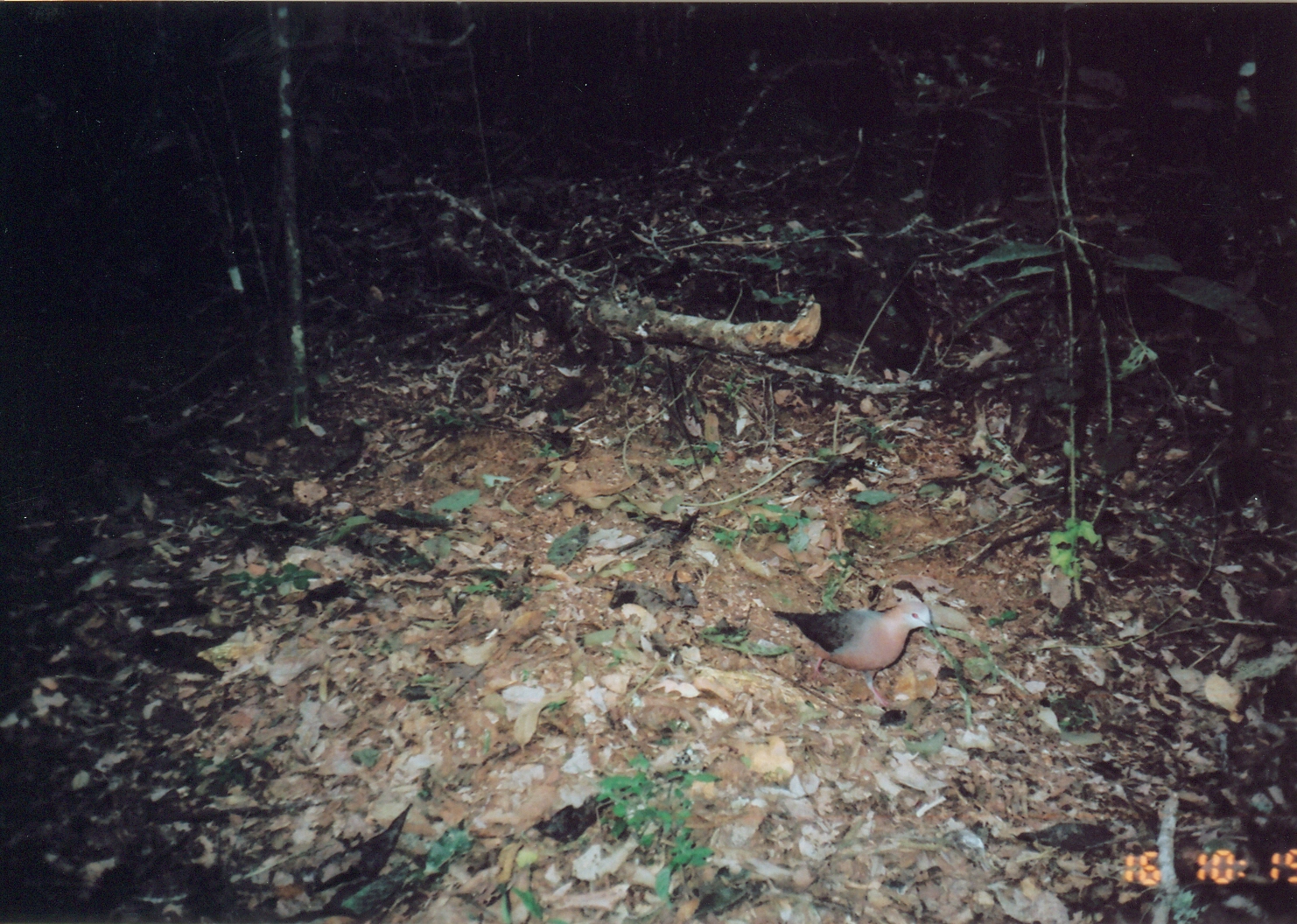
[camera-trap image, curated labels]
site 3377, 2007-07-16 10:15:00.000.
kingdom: Animalia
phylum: Chordata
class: Aves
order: Columbiformes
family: Columbidae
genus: Columba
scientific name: Columba larvata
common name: lemon dove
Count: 1.